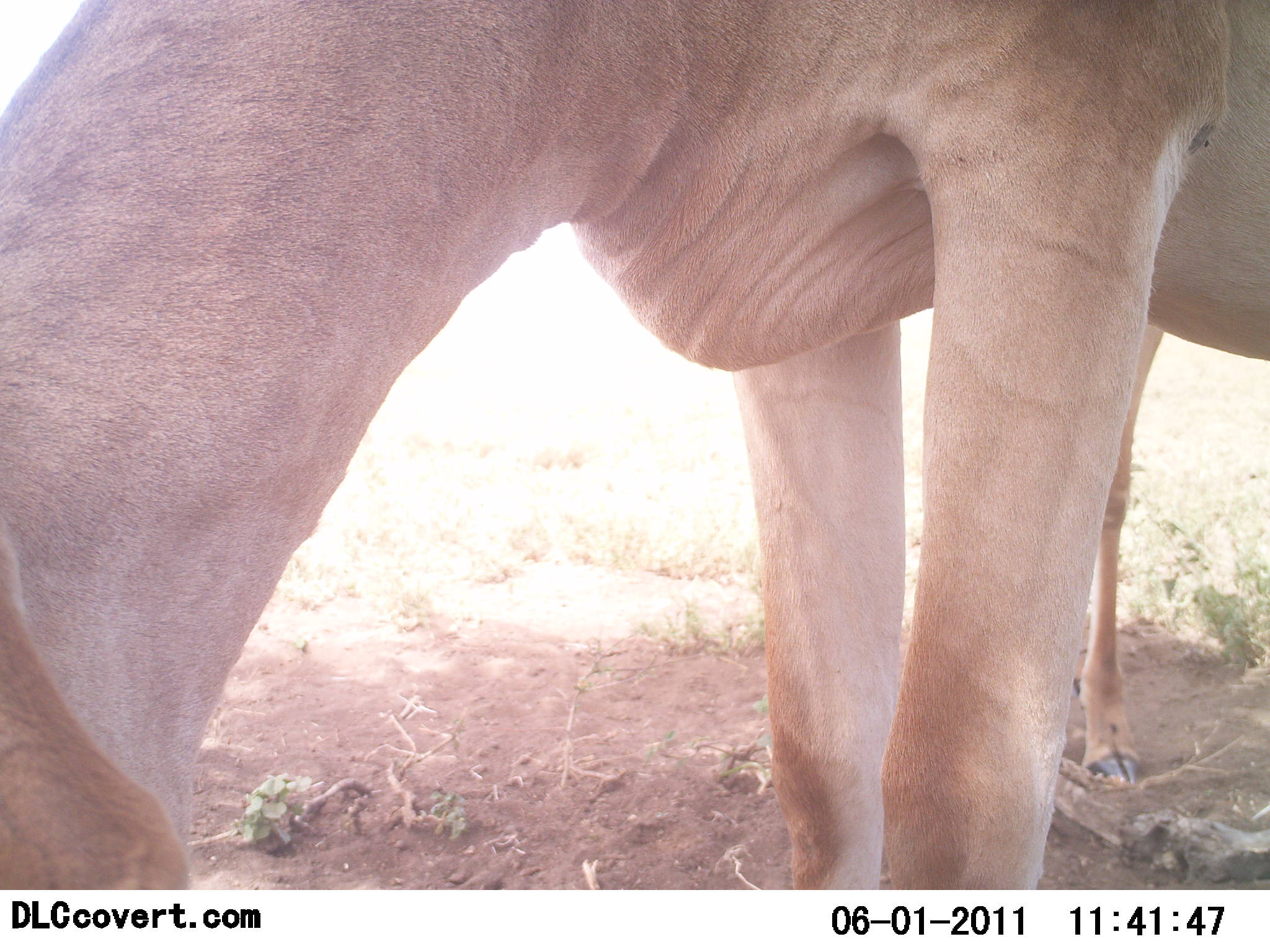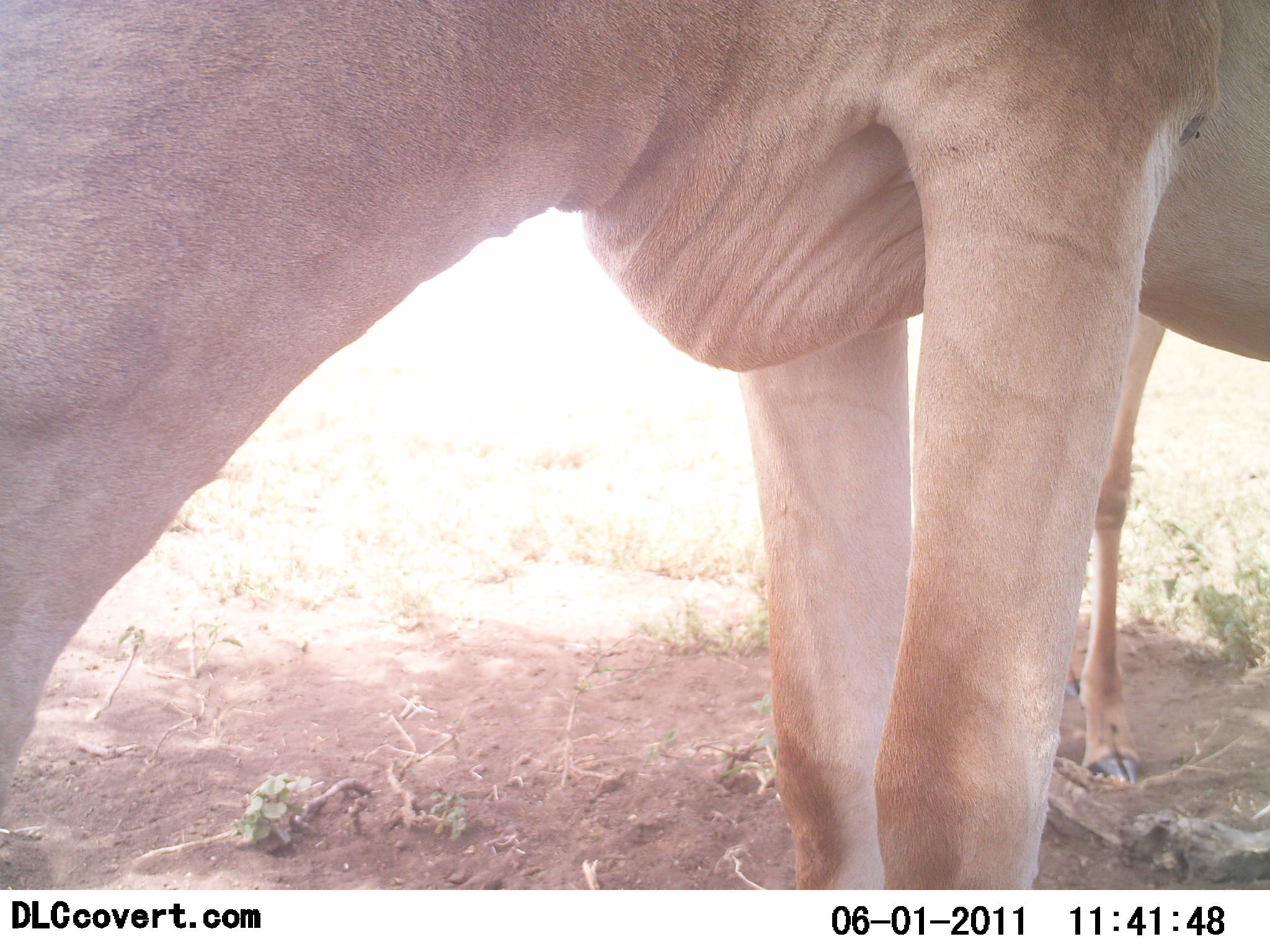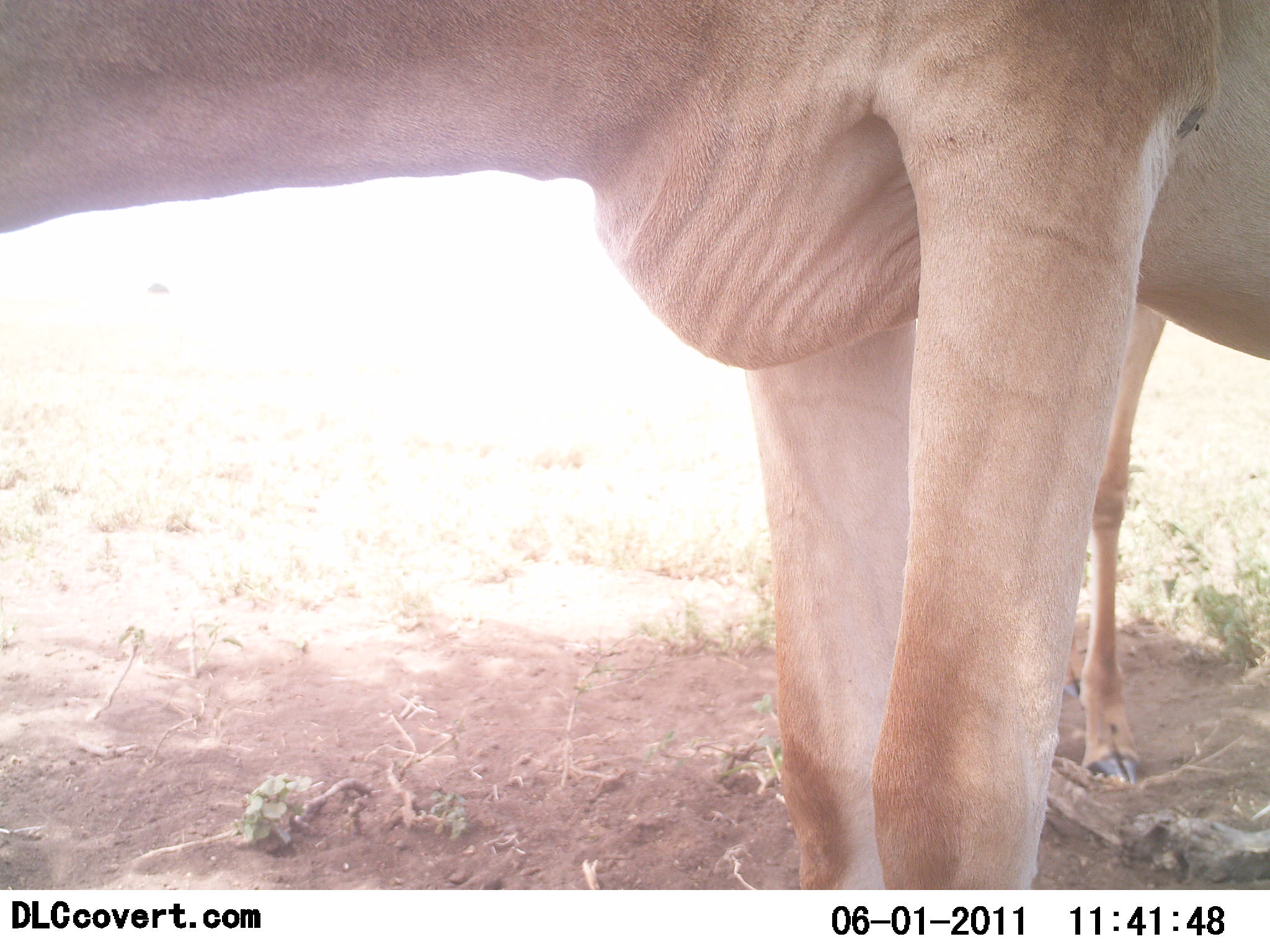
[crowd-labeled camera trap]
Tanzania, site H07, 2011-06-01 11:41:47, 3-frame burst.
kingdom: Animalia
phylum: Chordata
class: Mammalia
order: Artiodactyla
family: Bovidae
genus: Alcelaphus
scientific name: Alcelaphus buselaphus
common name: hartebeest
Hartebeest (Alcelaphus buselaphus), count 2. Behavior (volunteer vote fractions): standing 40%, resting 0%, moving 0%, interacting 0%. Young present (vote fraction): 20%. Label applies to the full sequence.